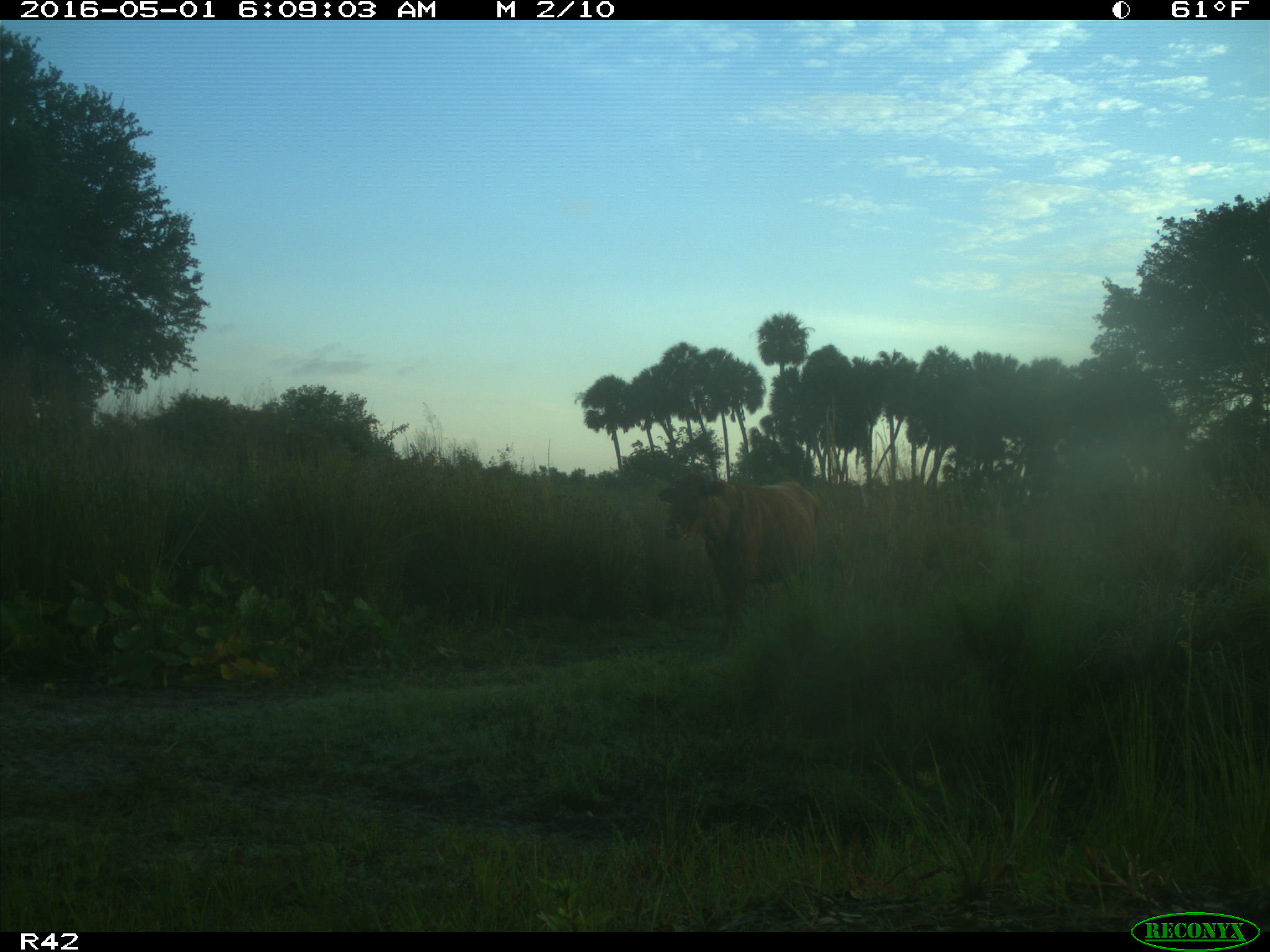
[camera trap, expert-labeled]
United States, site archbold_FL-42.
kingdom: Animalia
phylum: Chordata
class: Mammalia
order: Artiodactyla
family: Bovidae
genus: Bos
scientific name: Bos taurus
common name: domestic cow